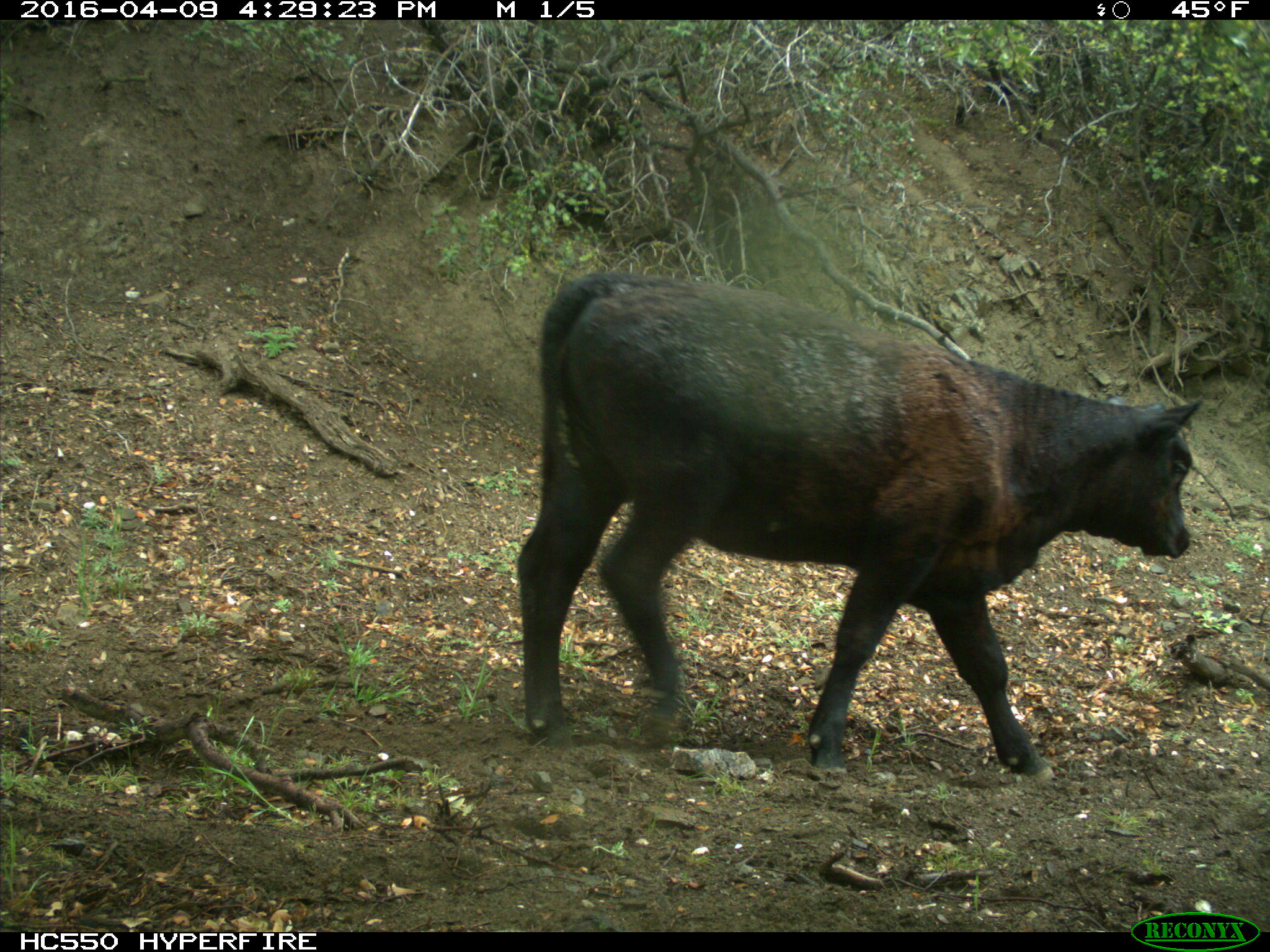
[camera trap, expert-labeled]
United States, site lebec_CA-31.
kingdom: Animalia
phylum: Chordata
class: Mammalia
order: Artiodactyla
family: Bovidae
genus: Bos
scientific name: Bos taurus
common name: domestic cow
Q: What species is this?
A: Bos taurus (domestic cow).